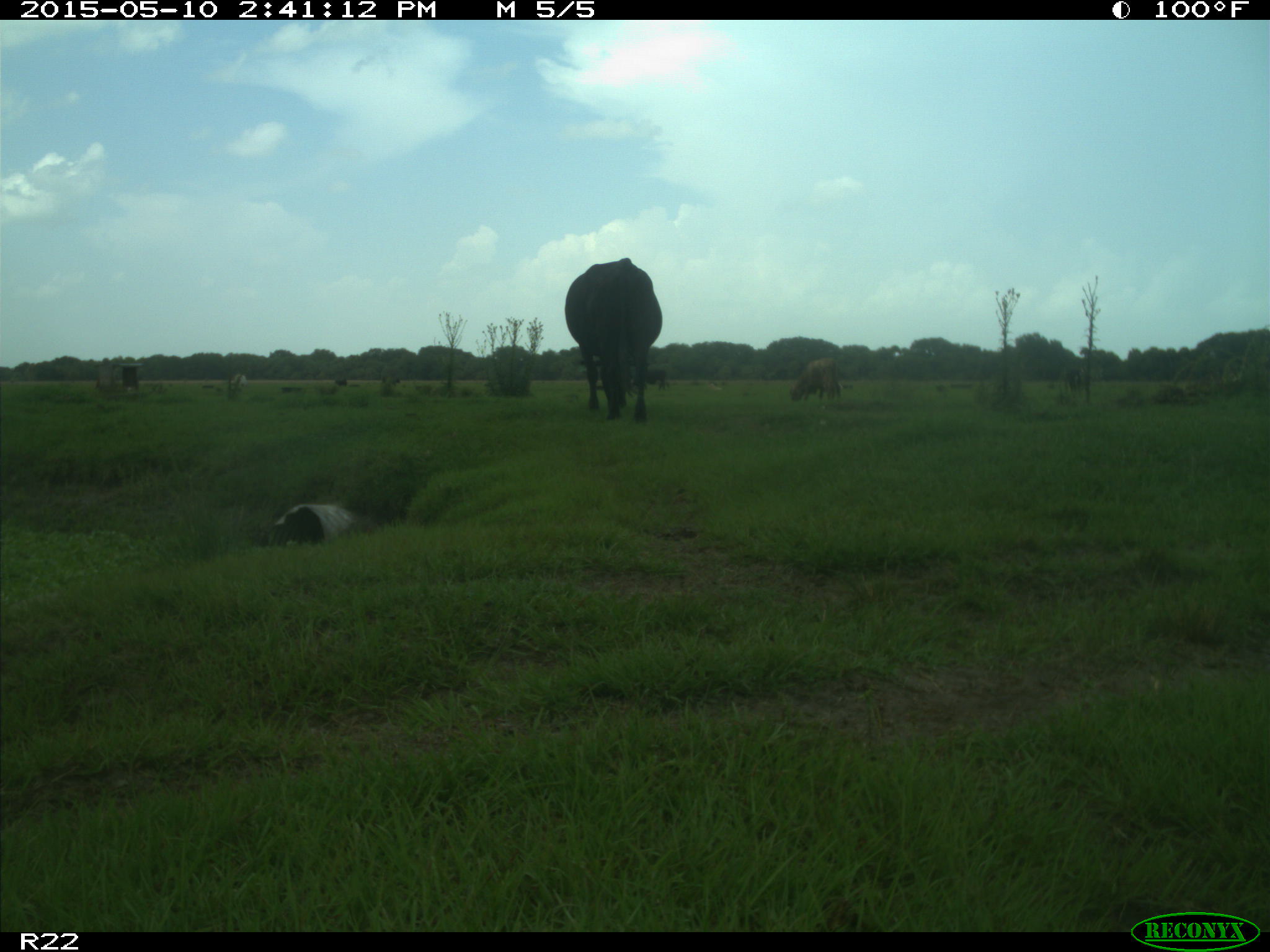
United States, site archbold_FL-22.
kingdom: Animalia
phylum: Chordata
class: Mammalia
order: Artiodactyla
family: Bovidae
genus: Bos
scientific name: Bos taurus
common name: domestic cow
Bos taurus (domestic cow).